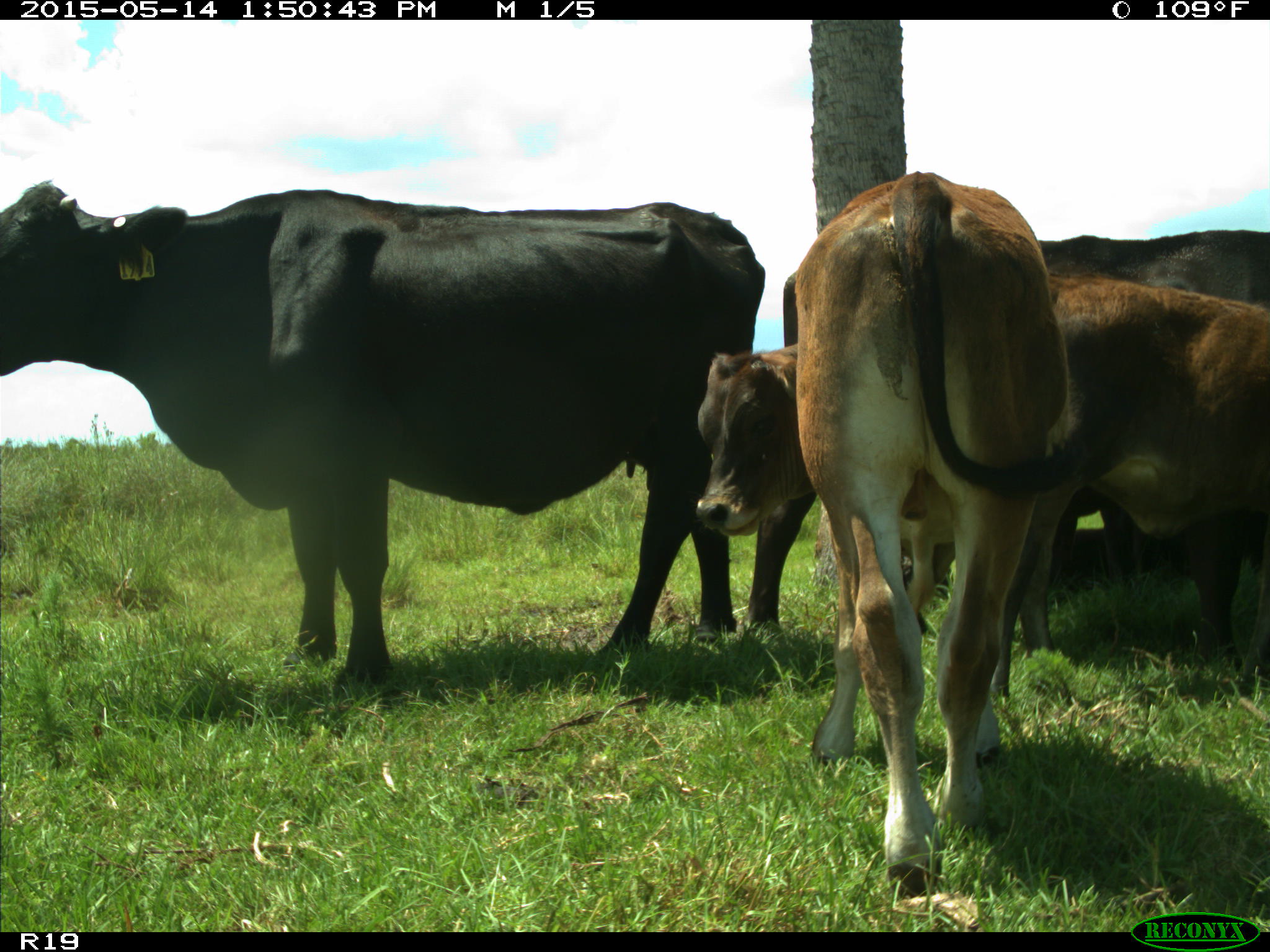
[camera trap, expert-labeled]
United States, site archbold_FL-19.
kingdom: Animalia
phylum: Chordata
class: Mammalia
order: Artiodactyla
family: Bovidae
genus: Bos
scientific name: Bos taurus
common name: domestic cow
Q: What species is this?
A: Bos taurus (domestic cow).